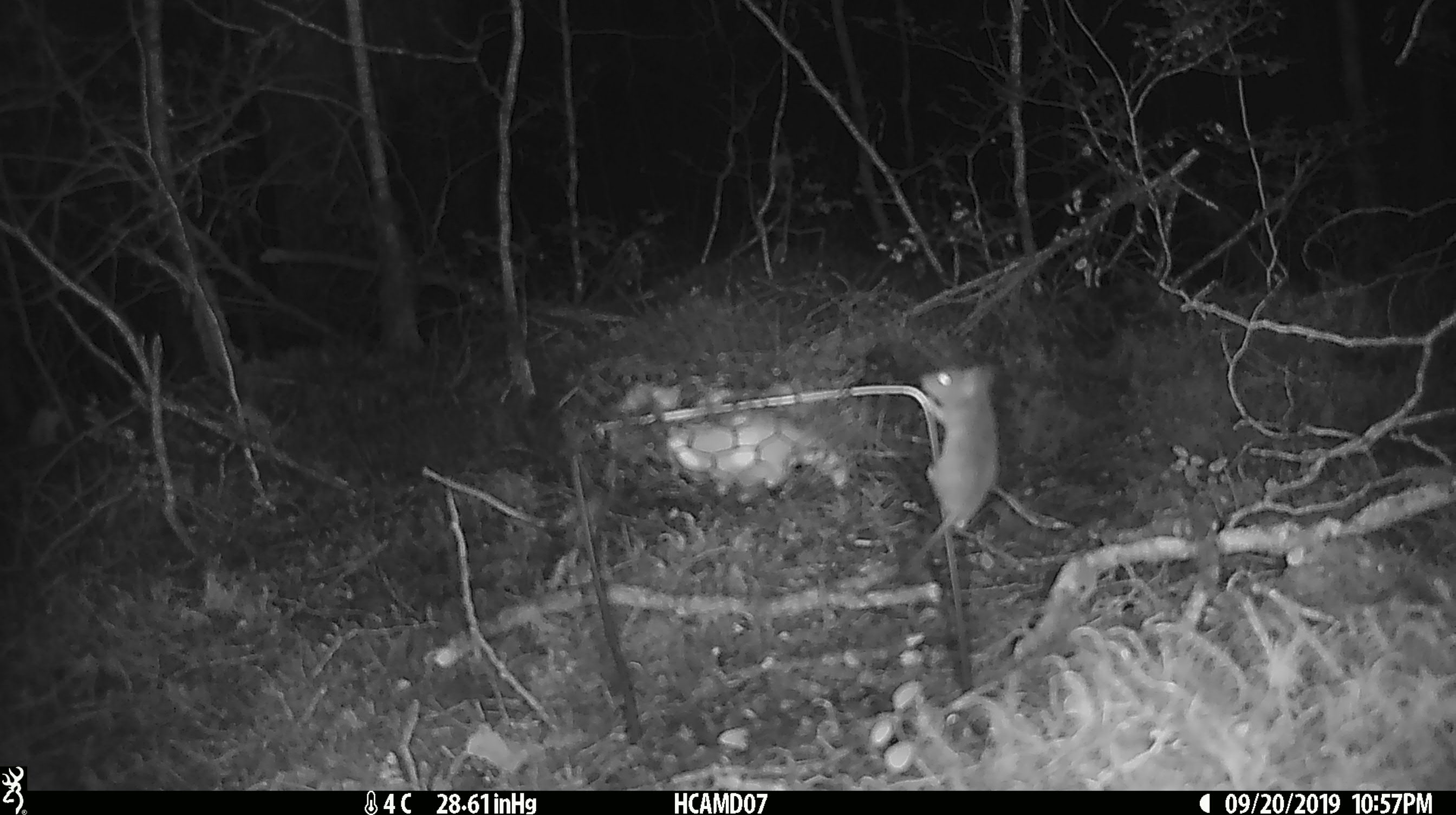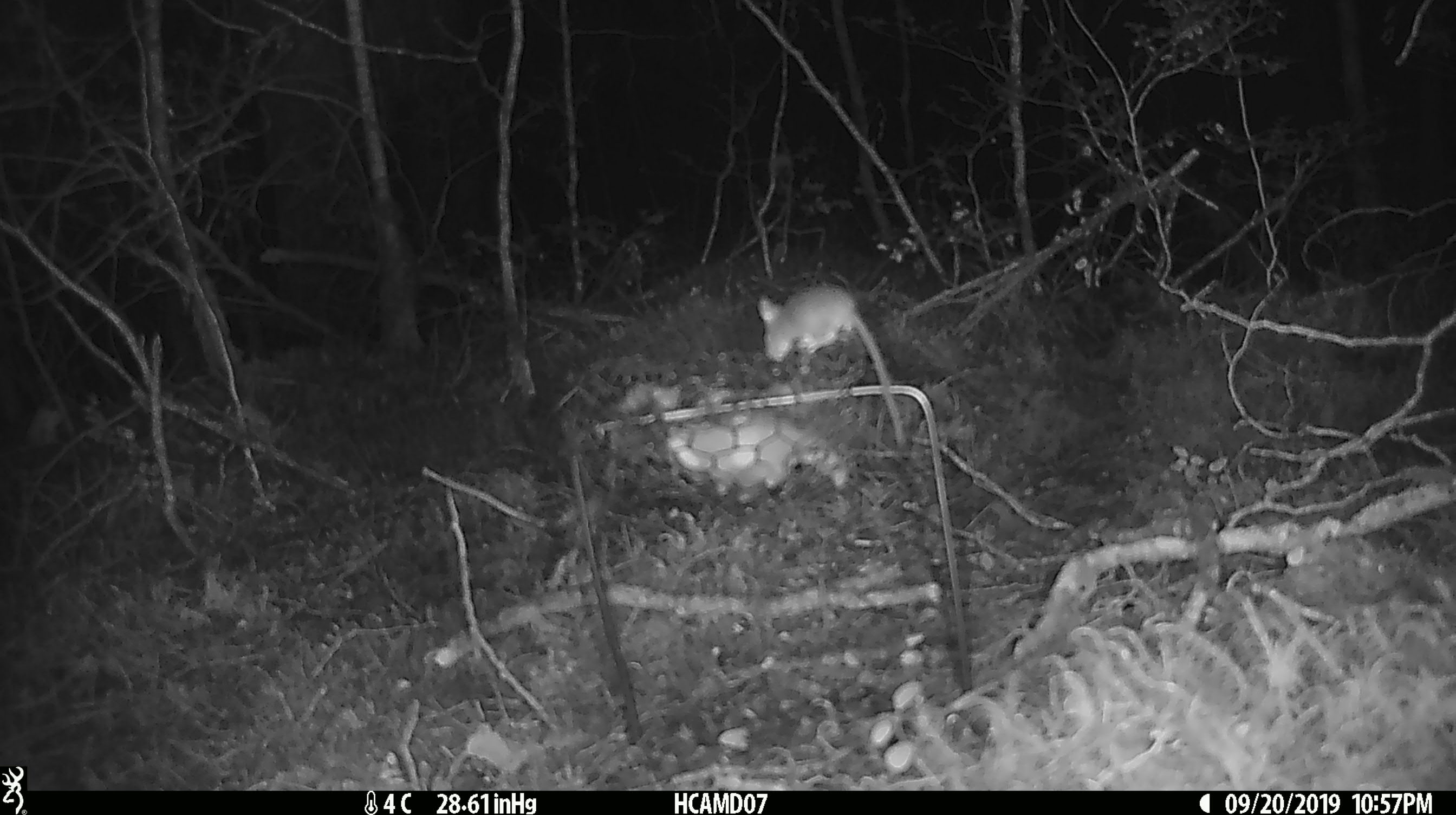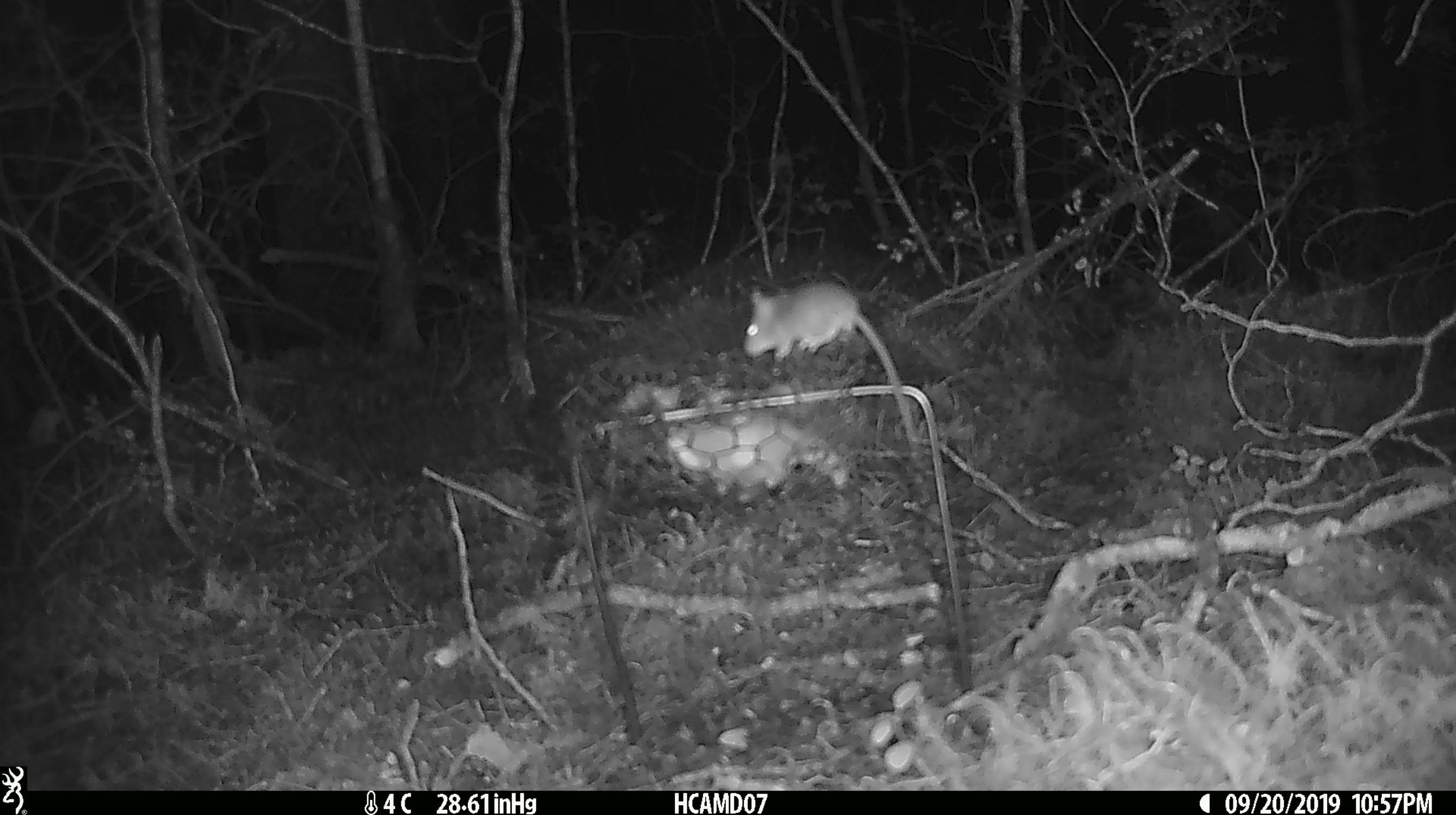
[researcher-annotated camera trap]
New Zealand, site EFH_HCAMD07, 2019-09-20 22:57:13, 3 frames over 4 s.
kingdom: Animalia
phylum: Chordata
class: Mammalia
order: Rodentia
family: Muridae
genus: Mus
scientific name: Mus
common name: mouse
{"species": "mouse (Mus)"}